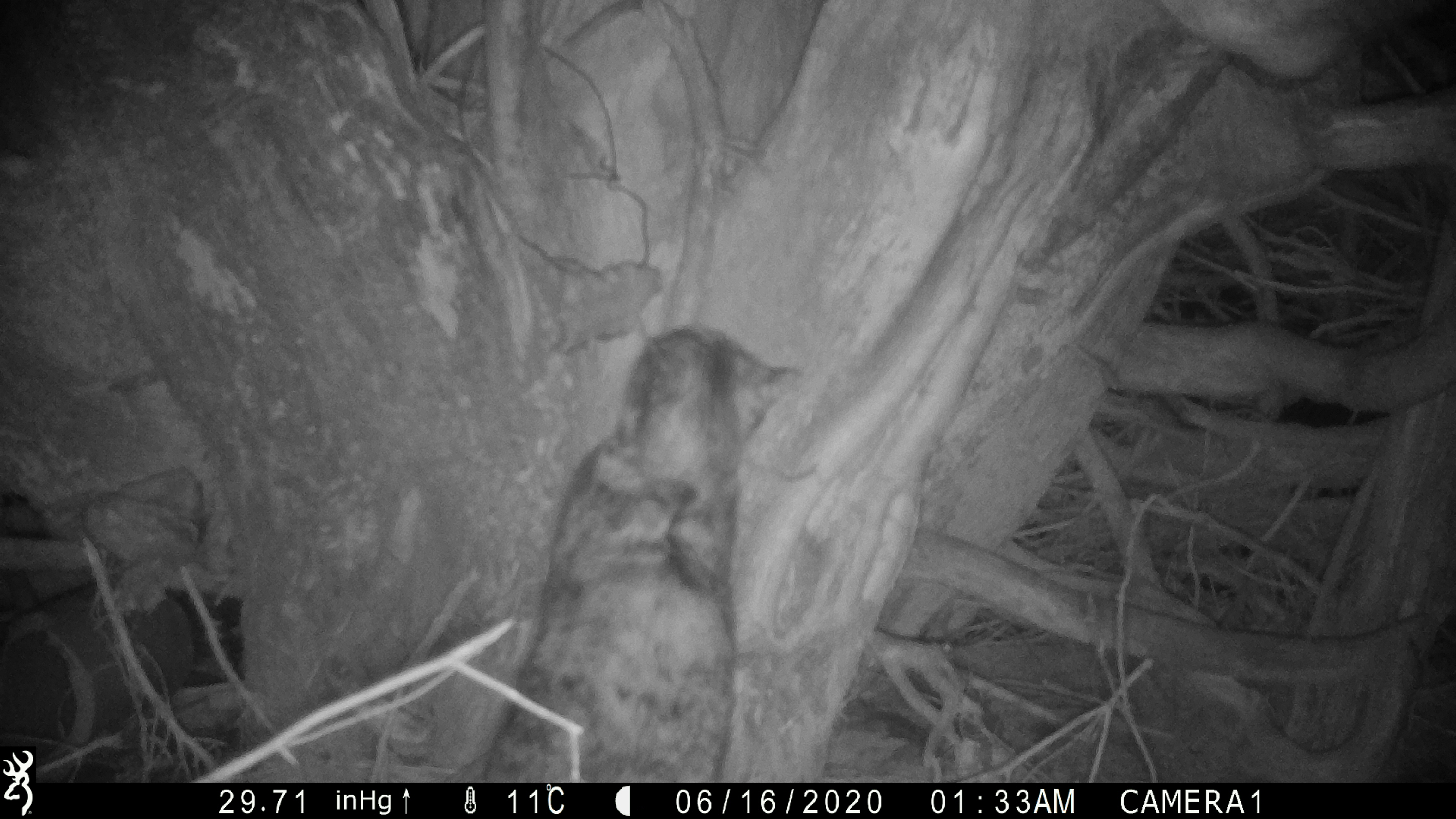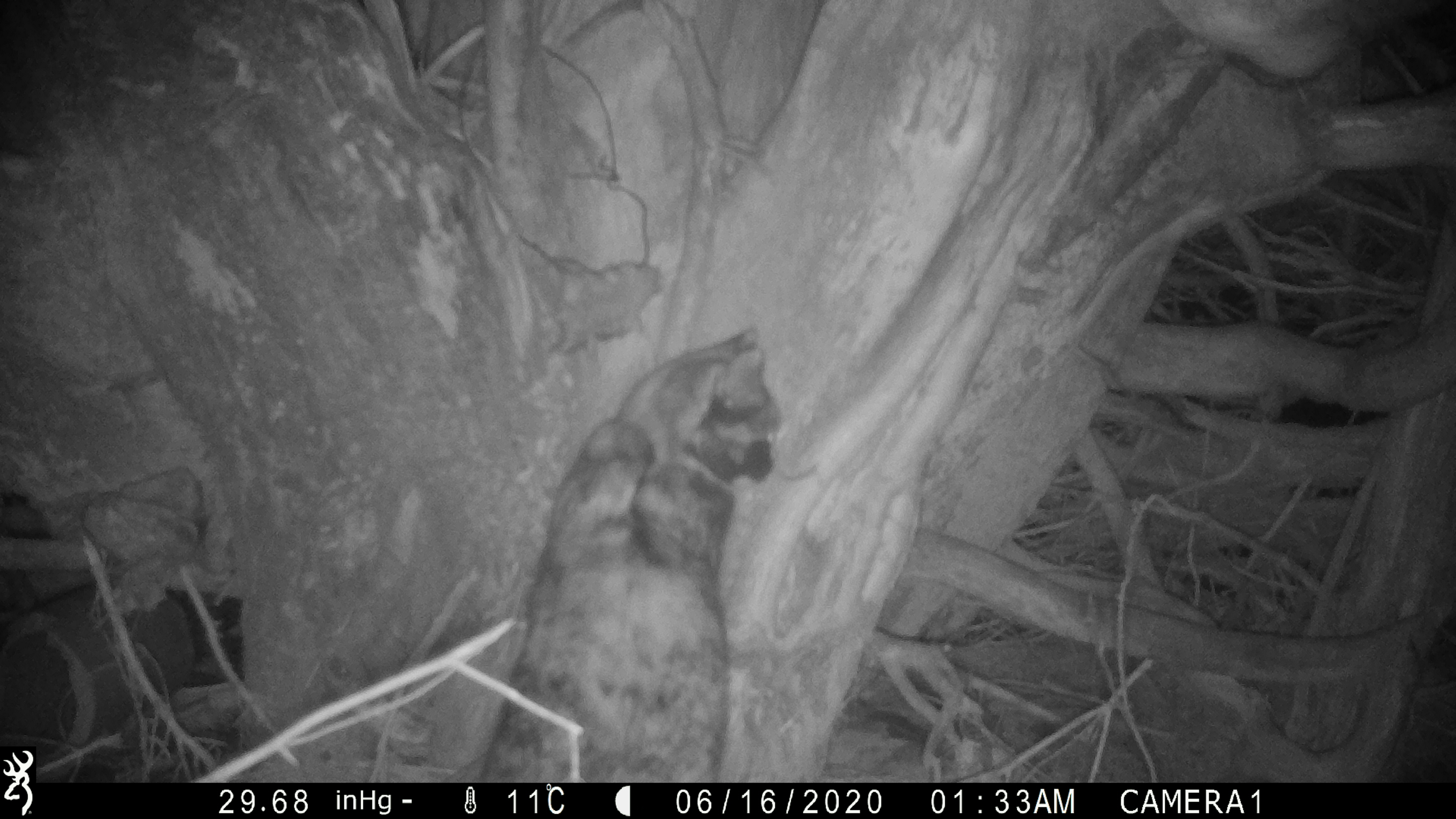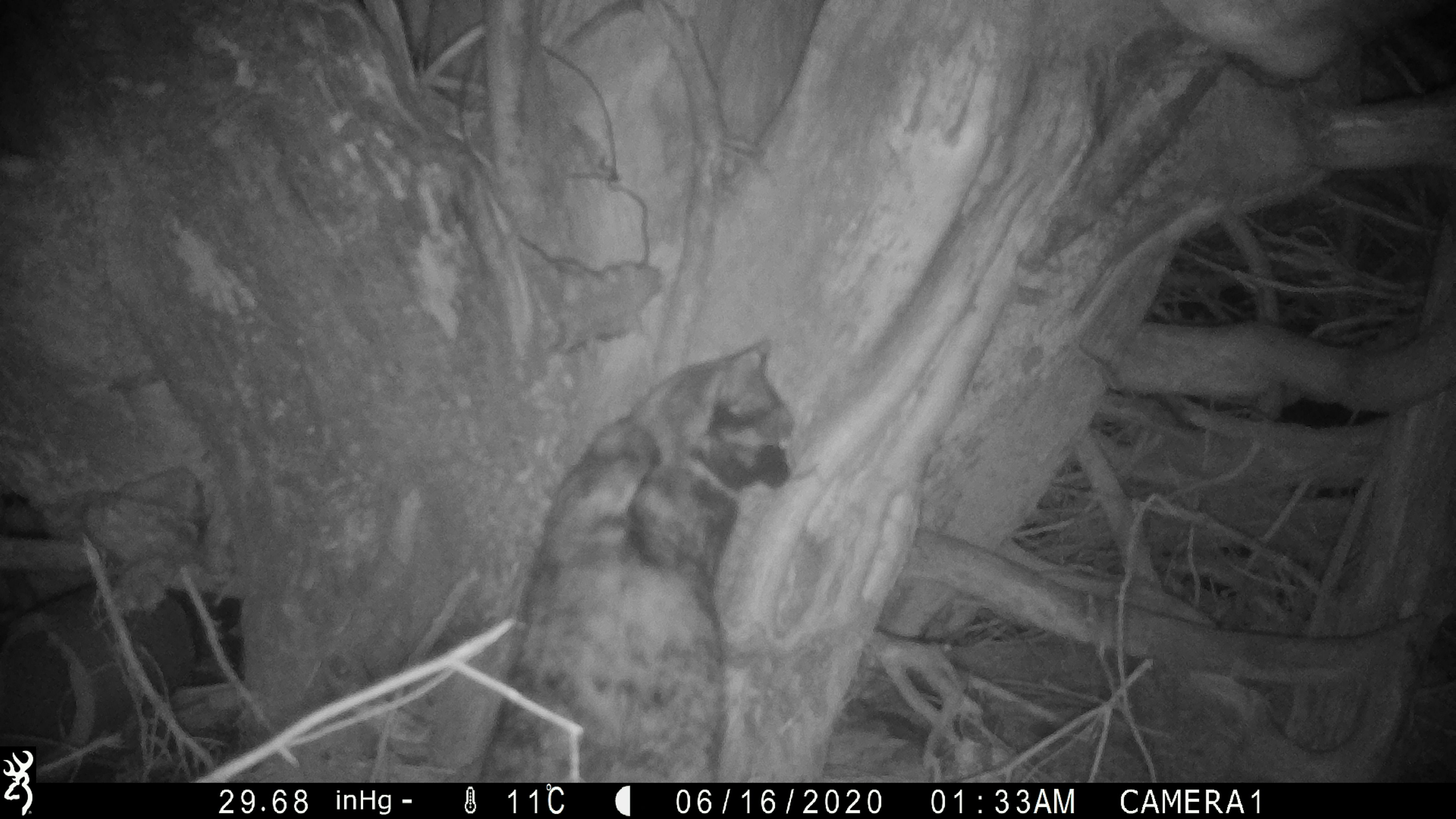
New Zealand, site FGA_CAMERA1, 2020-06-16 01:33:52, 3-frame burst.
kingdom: Animalia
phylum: Chordata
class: Mammalia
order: Carnivora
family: Felidae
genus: Felis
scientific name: Felis catus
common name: domestic cat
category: cat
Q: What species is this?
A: Cat (domestic cat) (Felis catus).